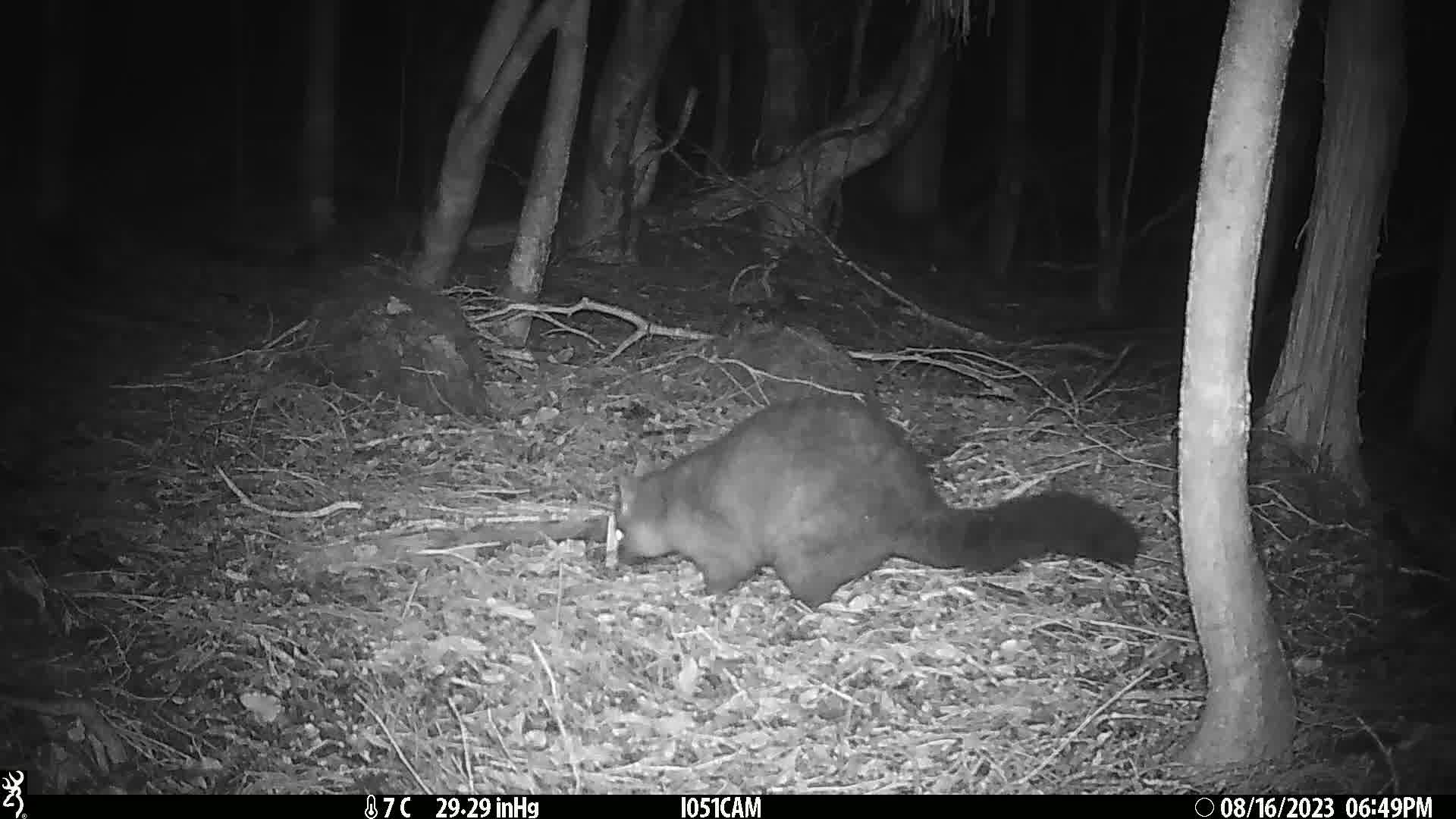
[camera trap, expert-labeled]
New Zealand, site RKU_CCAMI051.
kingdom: Animalia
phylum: Chordata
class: Mammalia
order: Diprotodontia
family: Phalangeridae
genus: Trichosurus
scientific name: Trichosurus vulpecula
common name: common brushtail possum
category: possum